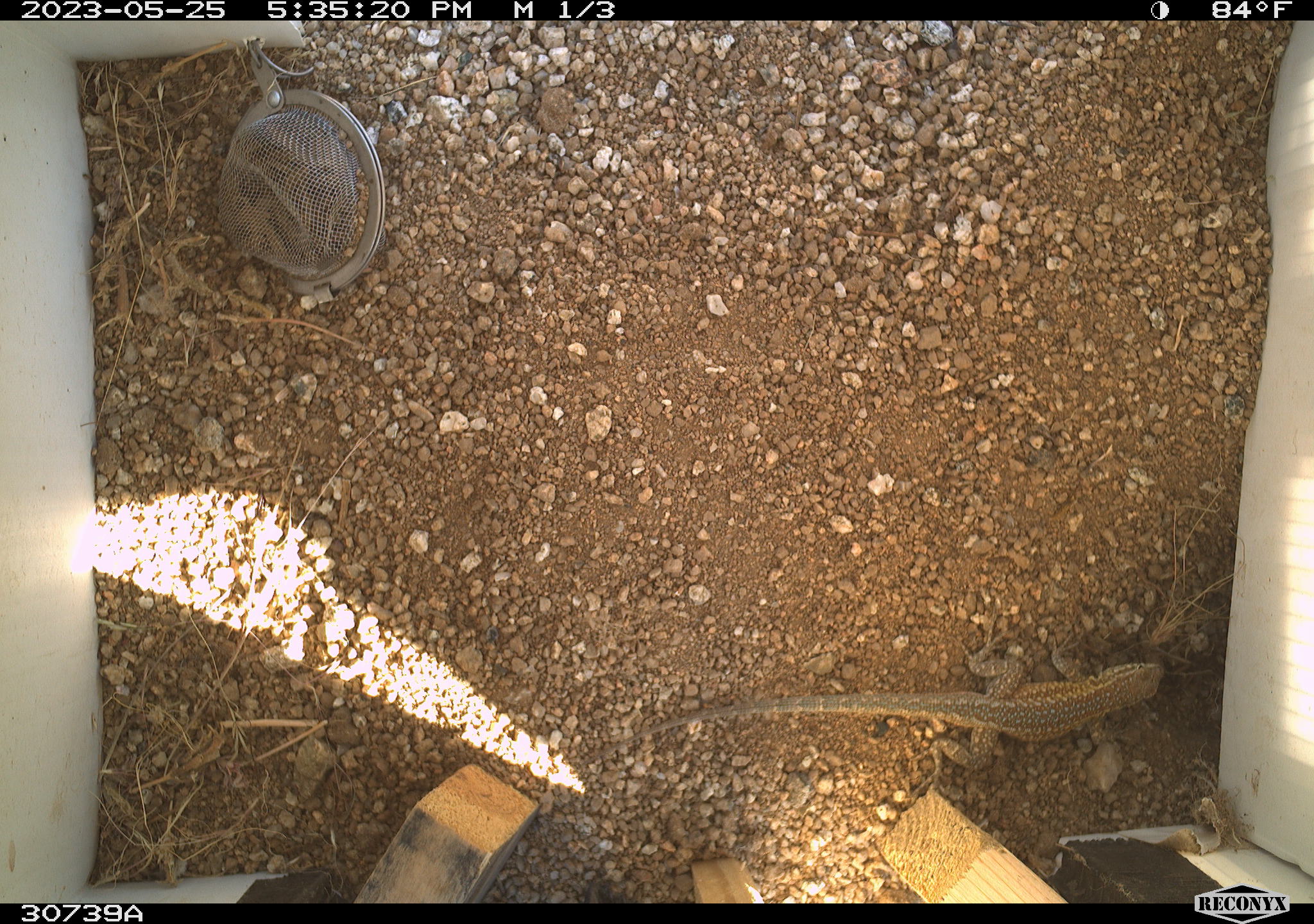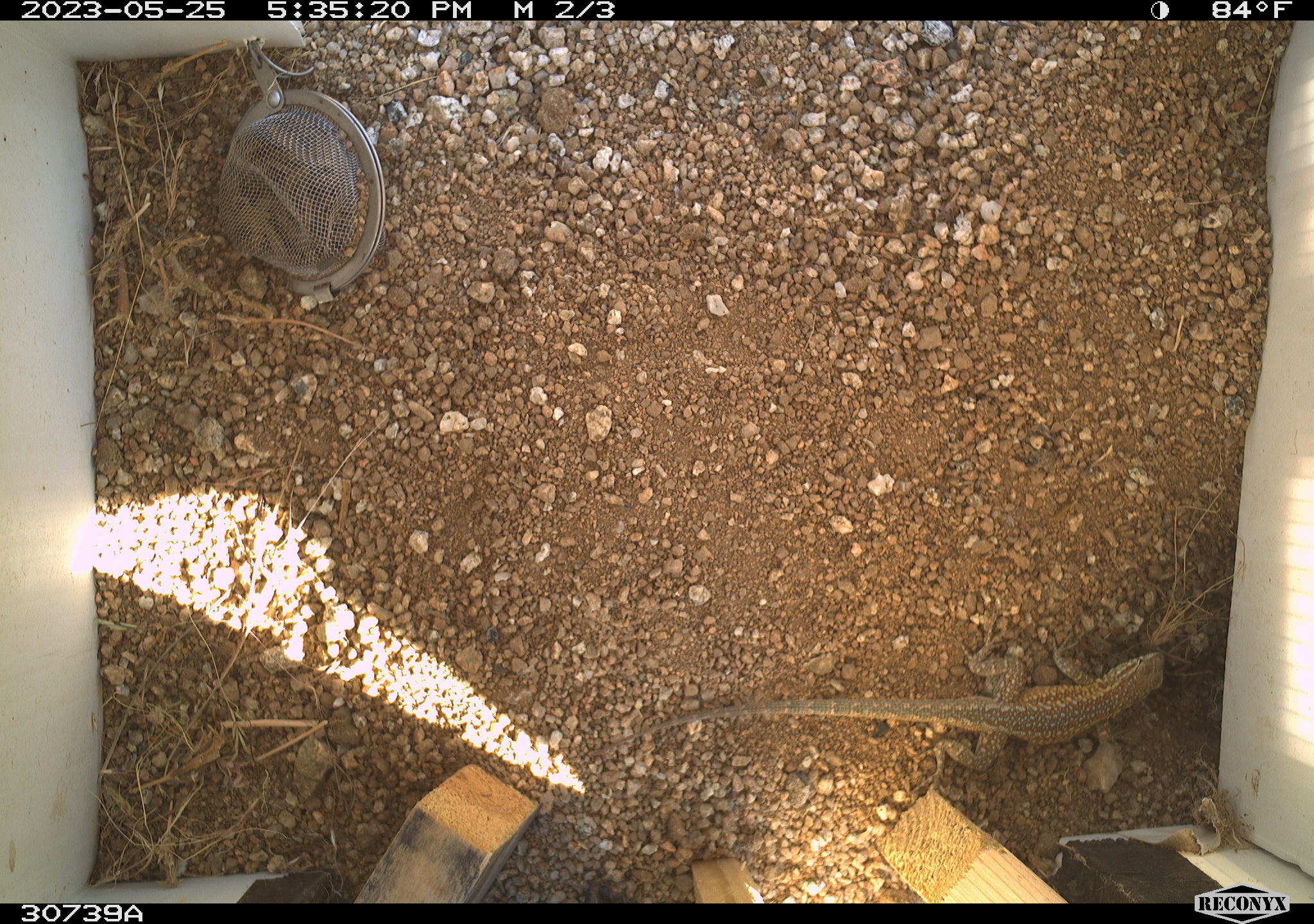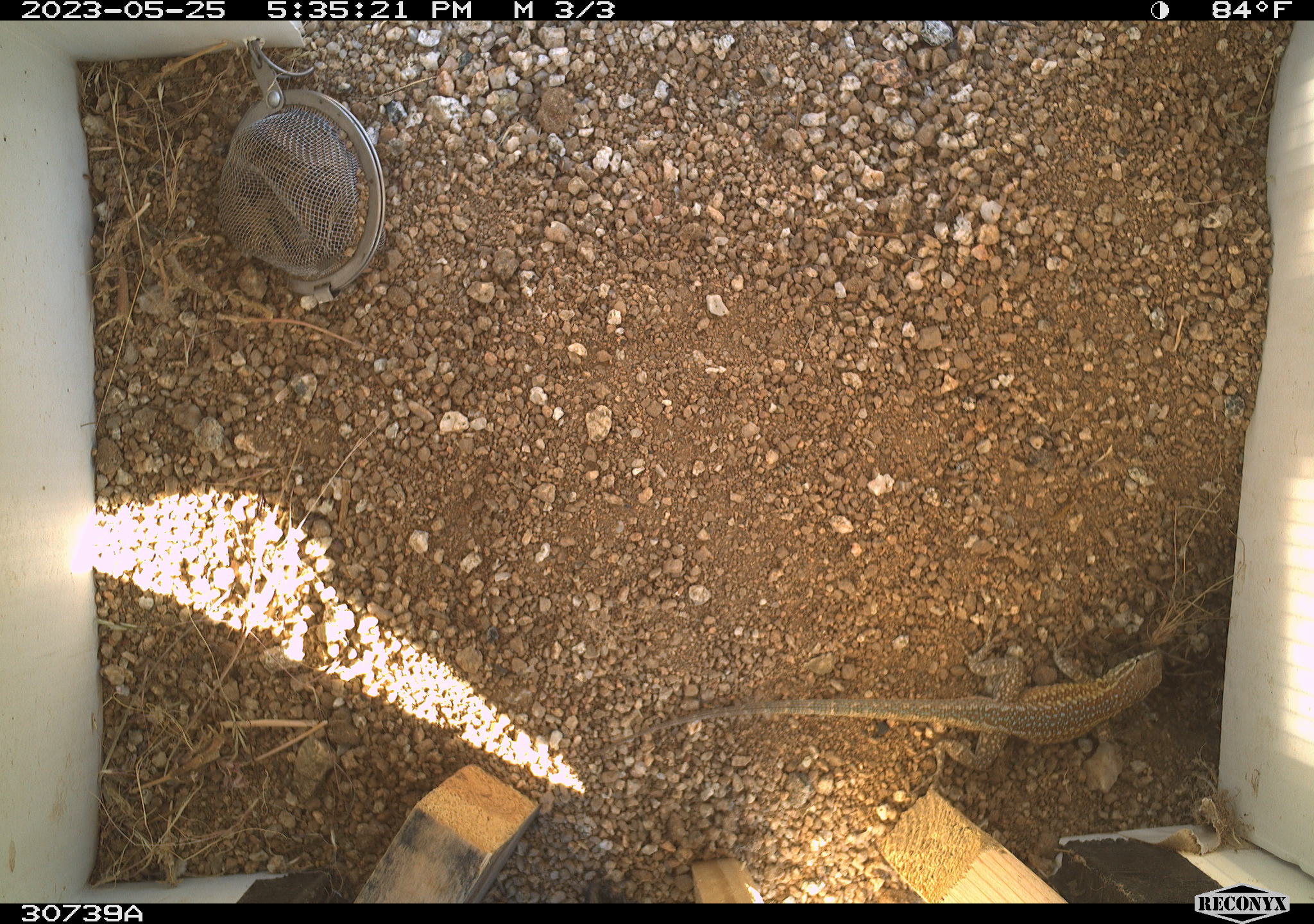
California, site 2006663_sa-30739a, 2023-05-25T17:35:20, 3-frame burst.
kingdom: Animalia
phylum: Chordata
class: Reptilia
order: Squamata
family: Phrynosomatidae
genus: Uta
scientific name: Uta stansburiana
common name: common side-blotched lizard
Common side-blotched lizard (Uta stansburiana).